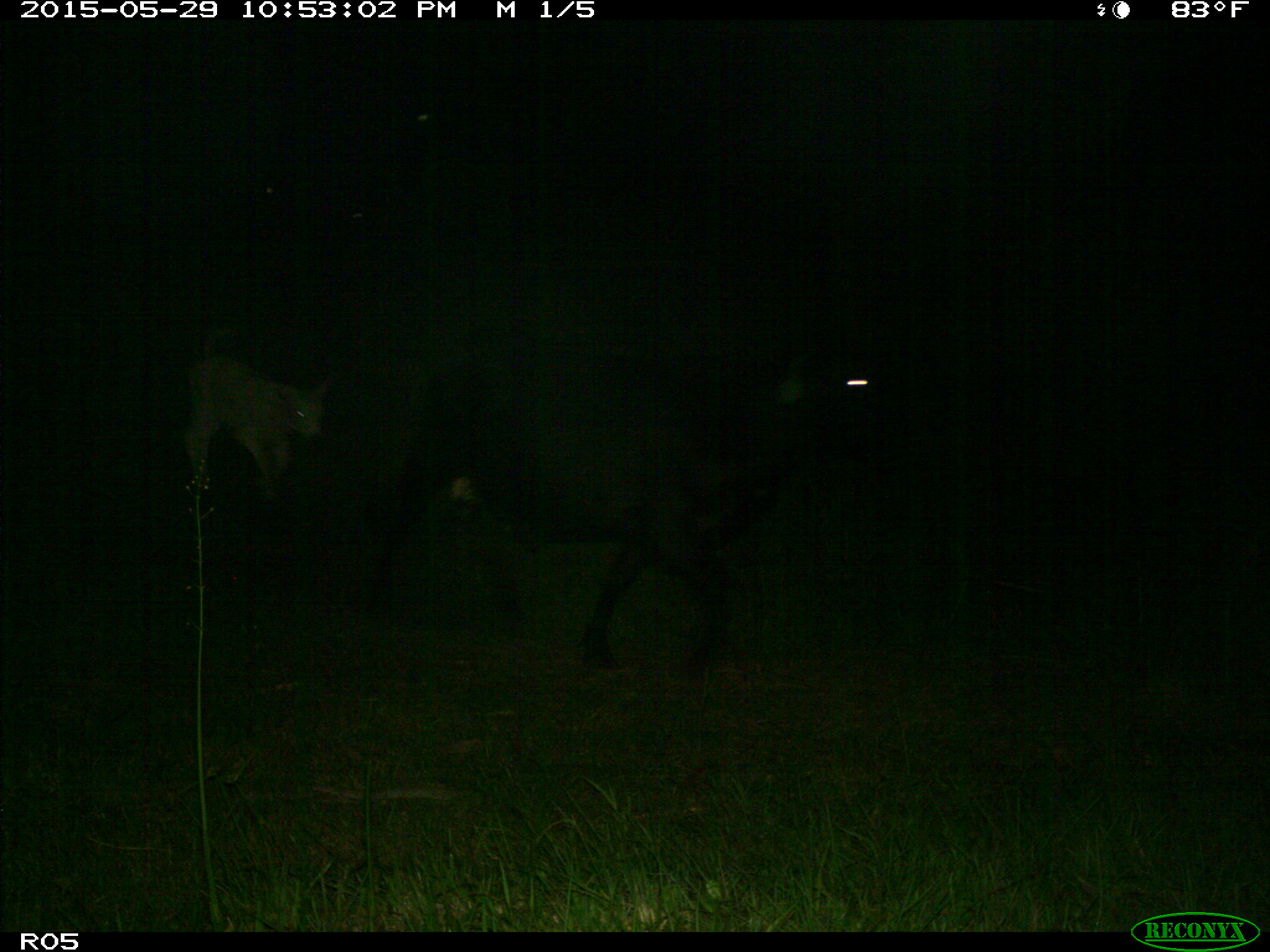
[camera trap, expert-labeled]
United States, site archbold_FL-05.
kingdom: Animalia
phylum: Chordata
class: Mammalia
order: Artiodactyla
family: Bovidae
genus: Bos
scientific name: Bos taurus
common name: domestic cow